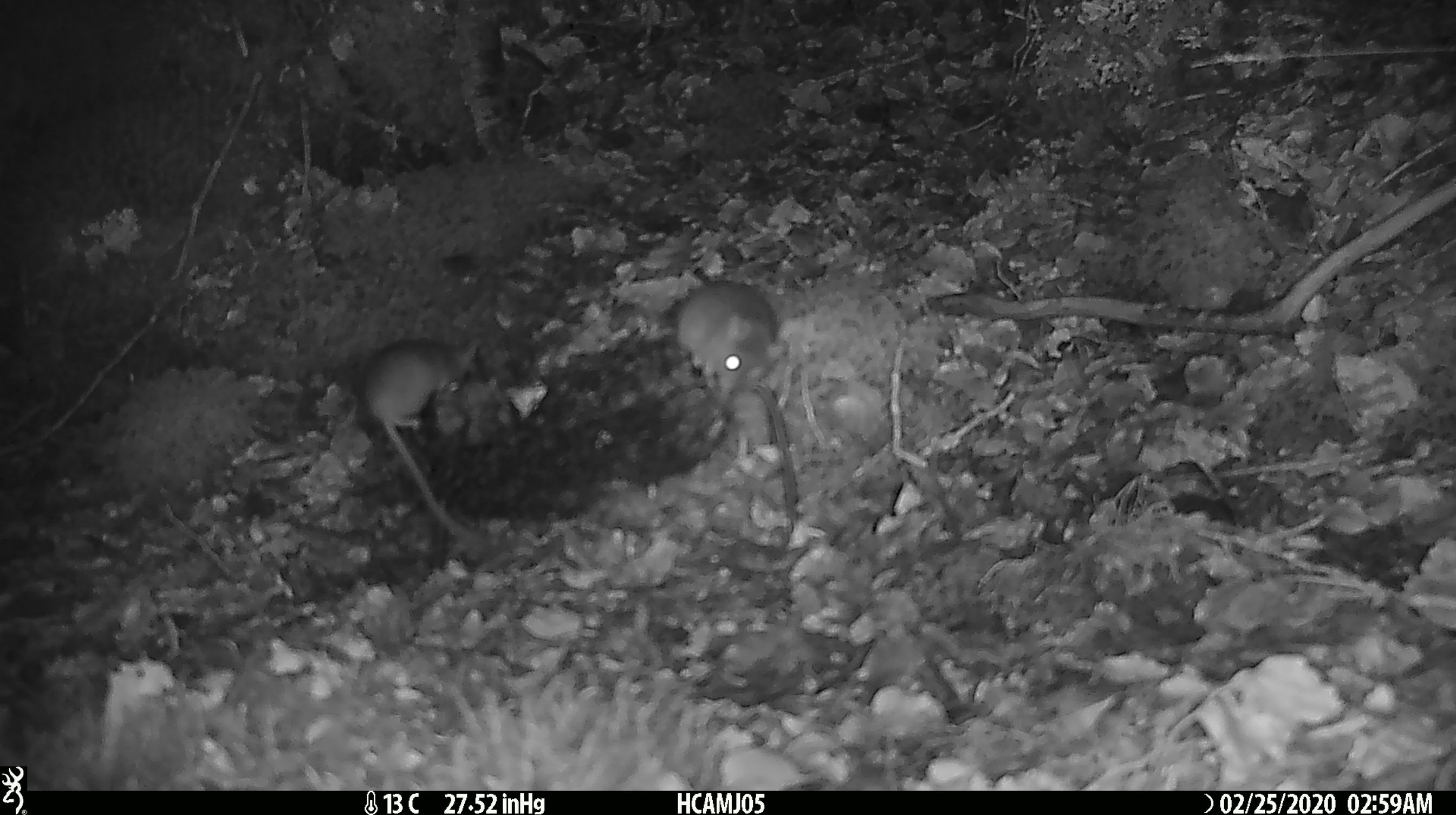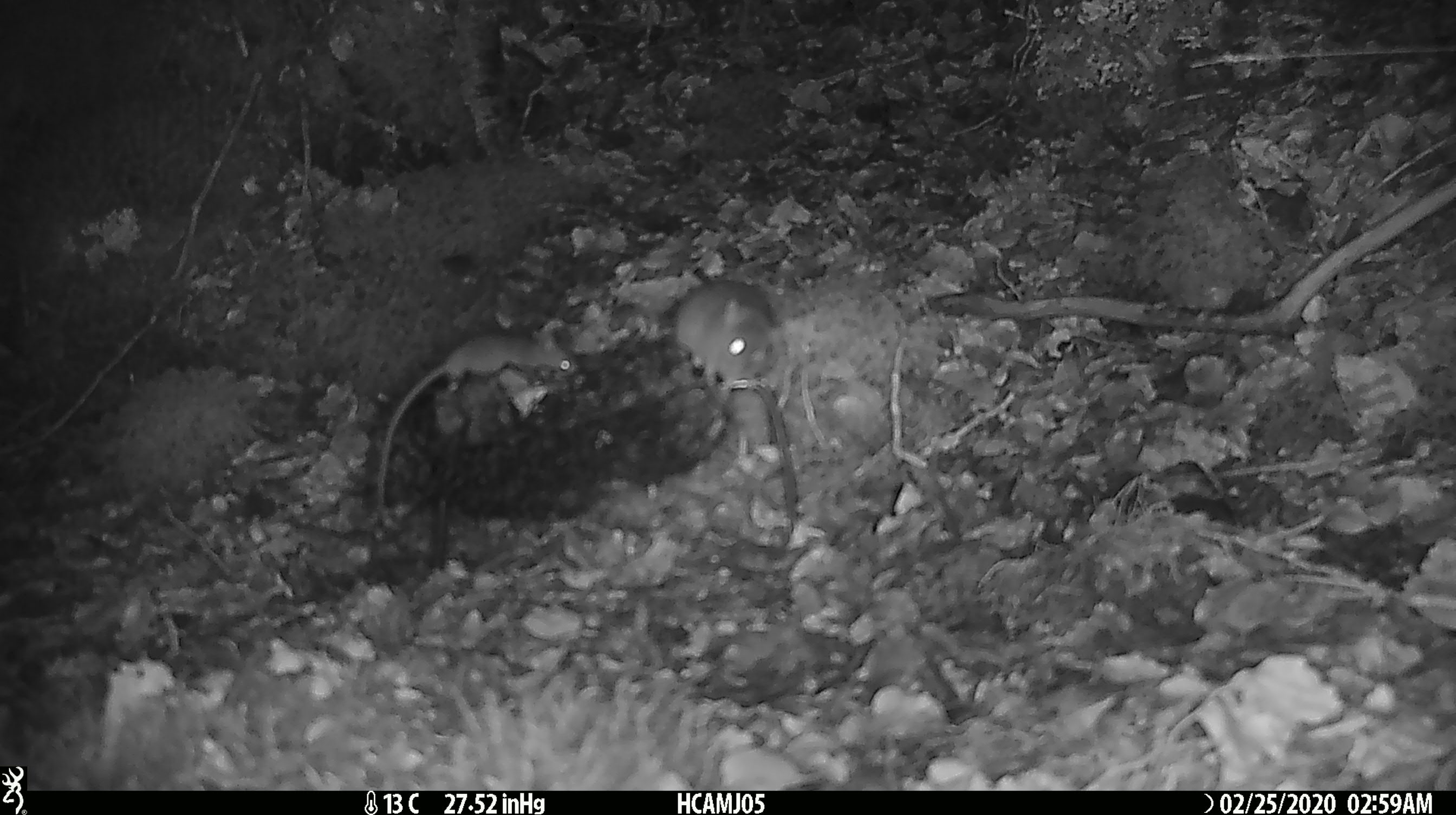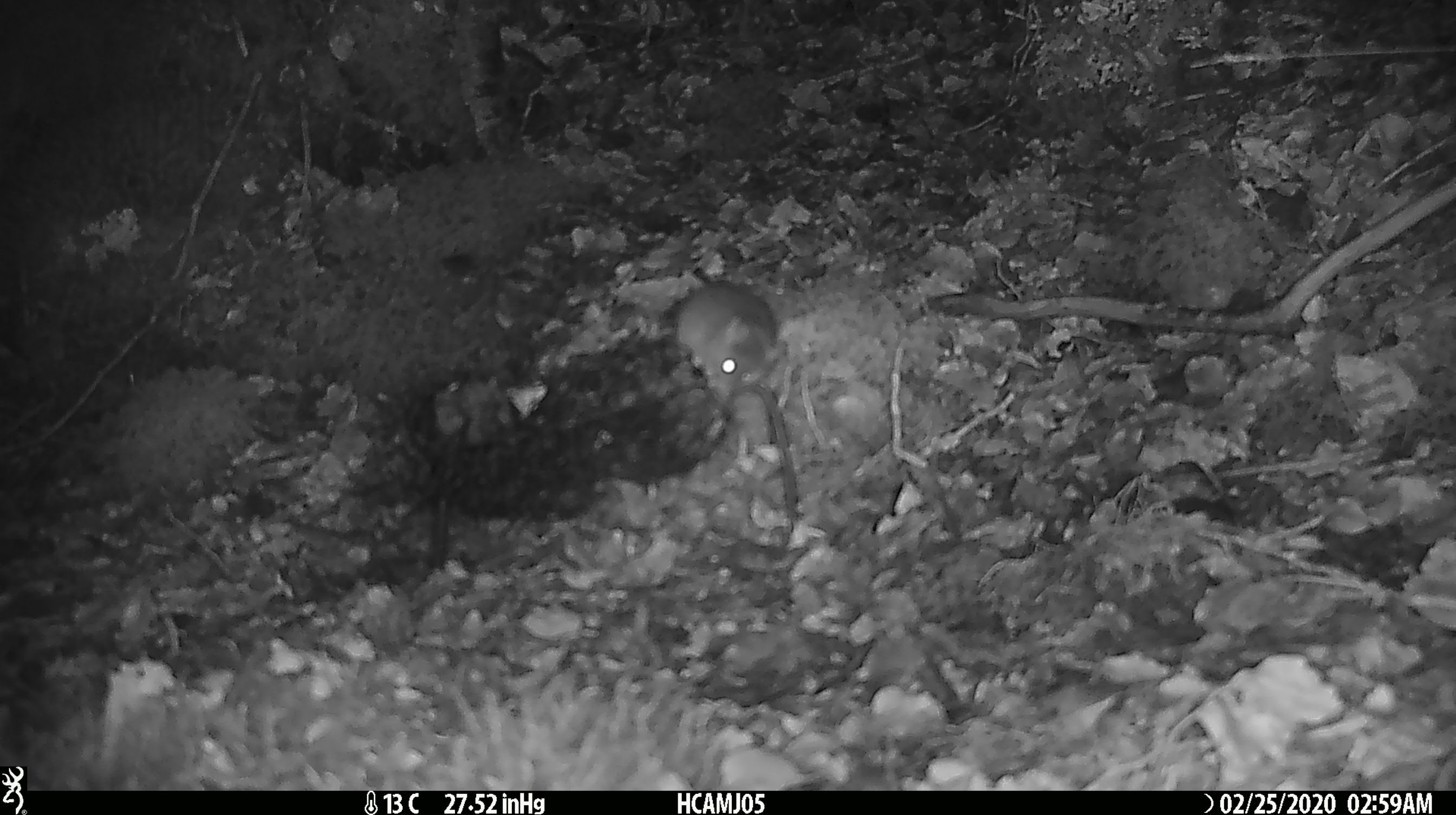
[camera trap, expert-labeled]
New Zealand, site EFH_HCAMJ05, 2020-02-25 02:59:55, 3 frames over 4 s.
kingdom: Animalia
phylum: Chordata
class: Mammalia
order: Rodentia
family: Muridae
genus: Mus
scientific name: Mus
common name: mouse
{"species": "mouse (Mus)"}